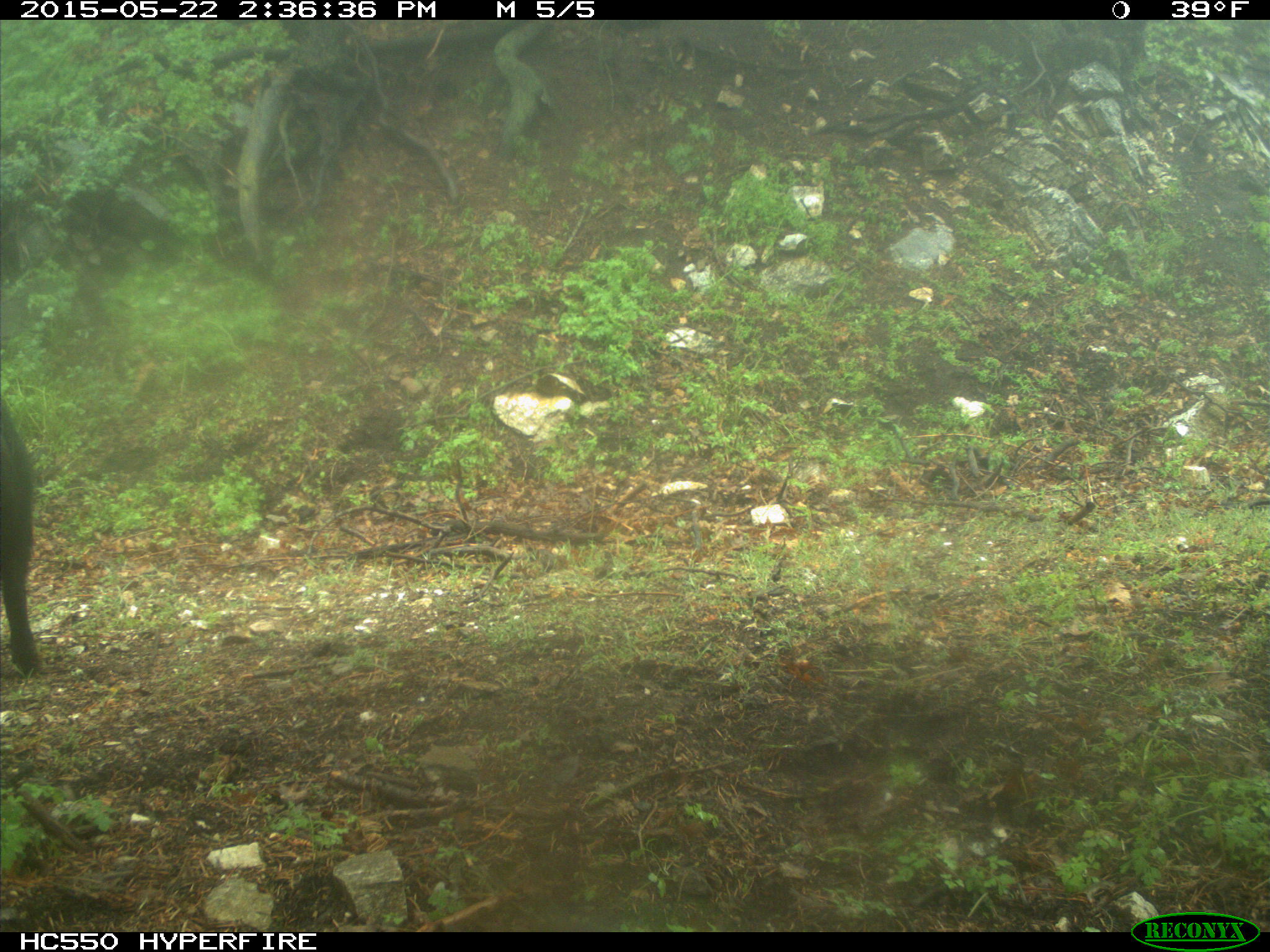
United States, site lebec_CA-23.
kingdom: Animalia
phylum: Chordata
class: Mammalia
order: Artiodactyla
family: Suidae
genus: Sus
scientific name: Sus scrofa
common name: wild boar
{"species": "Sus scrofa (wild boar)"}